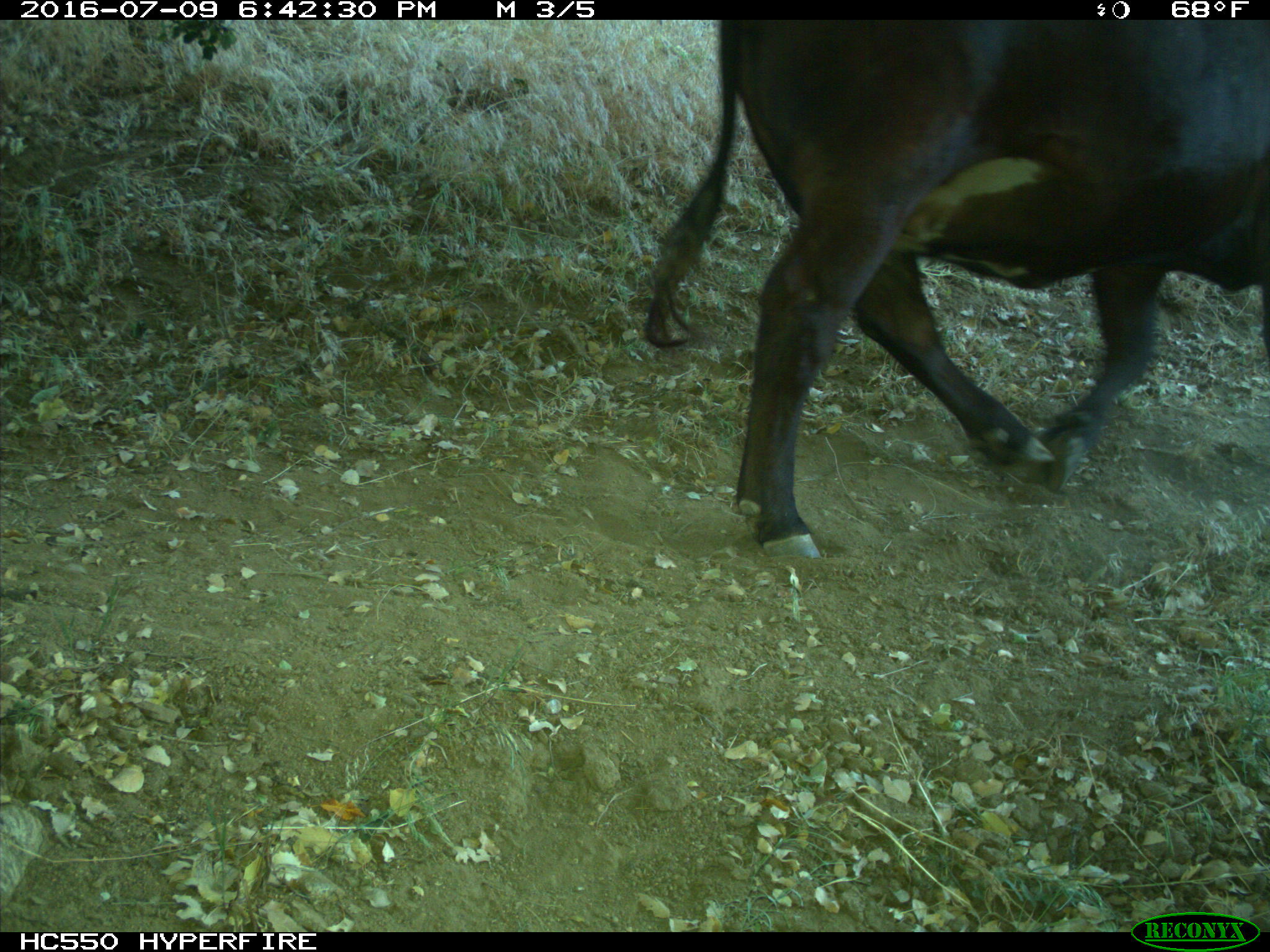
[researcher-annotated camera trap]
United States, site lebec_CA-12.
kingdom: Animalia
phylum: Chordata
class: Mammalia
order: Artiodactyla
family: Bovidae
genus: Bos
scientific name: Bos taurus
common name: domestic cow